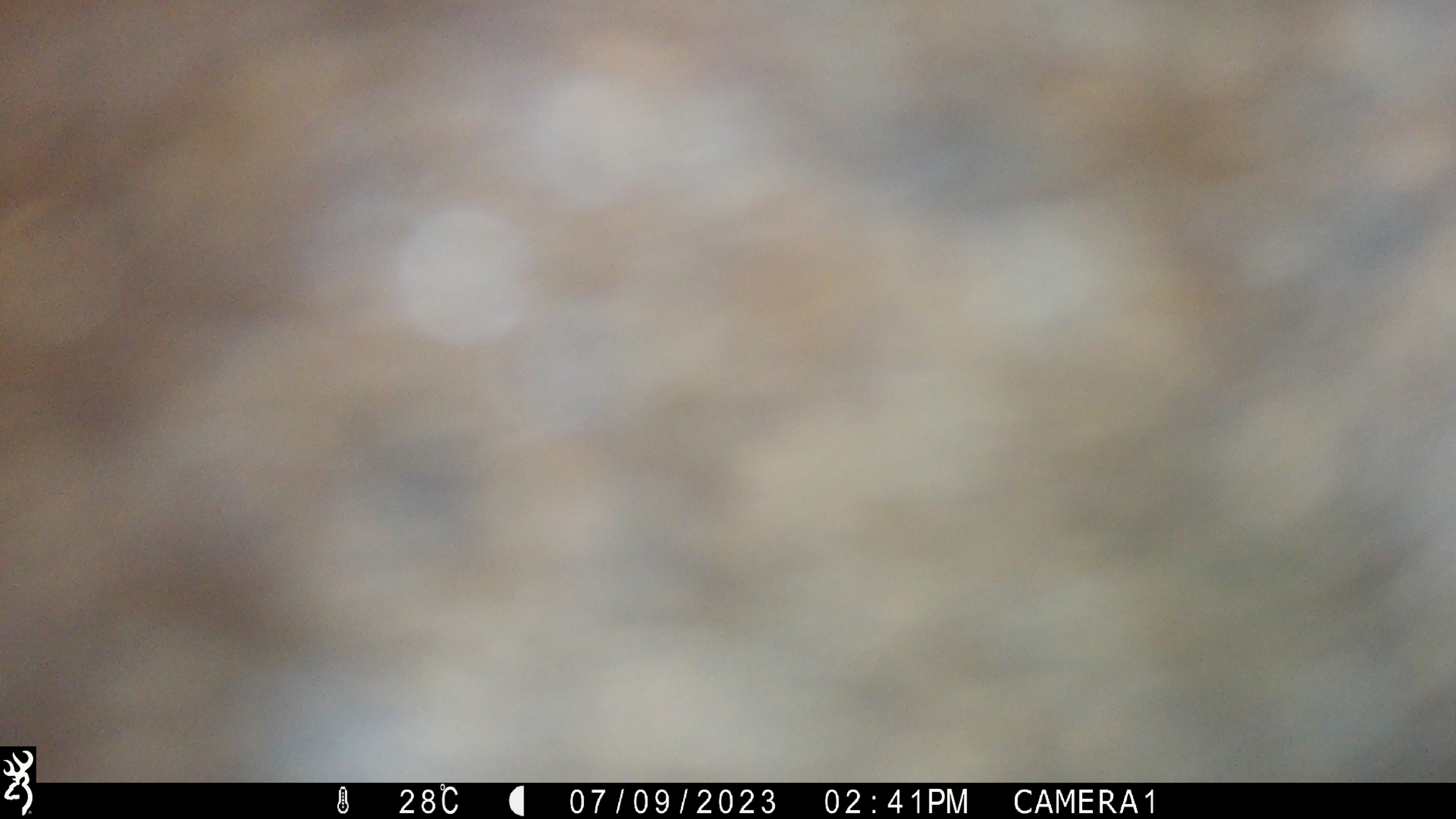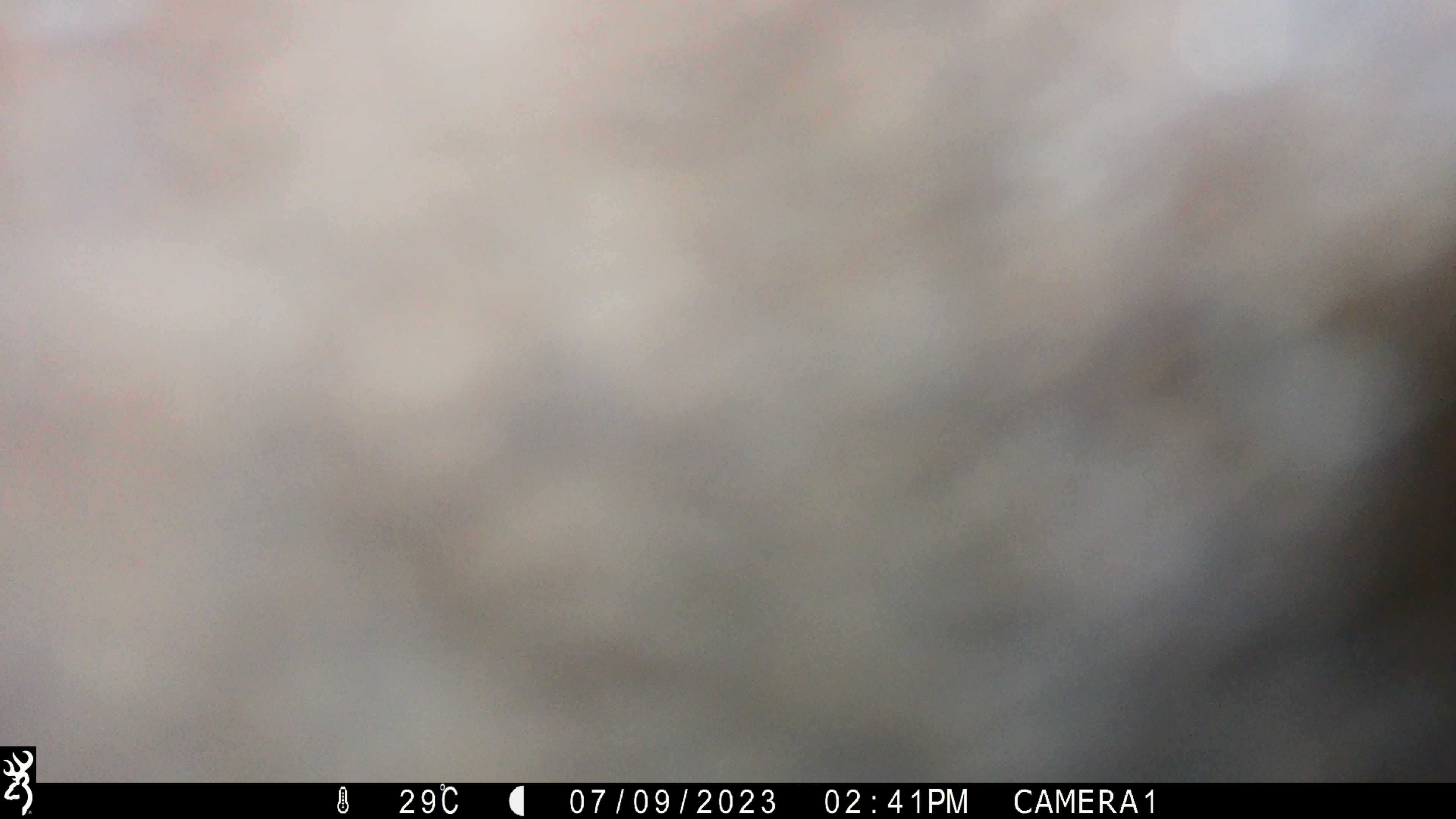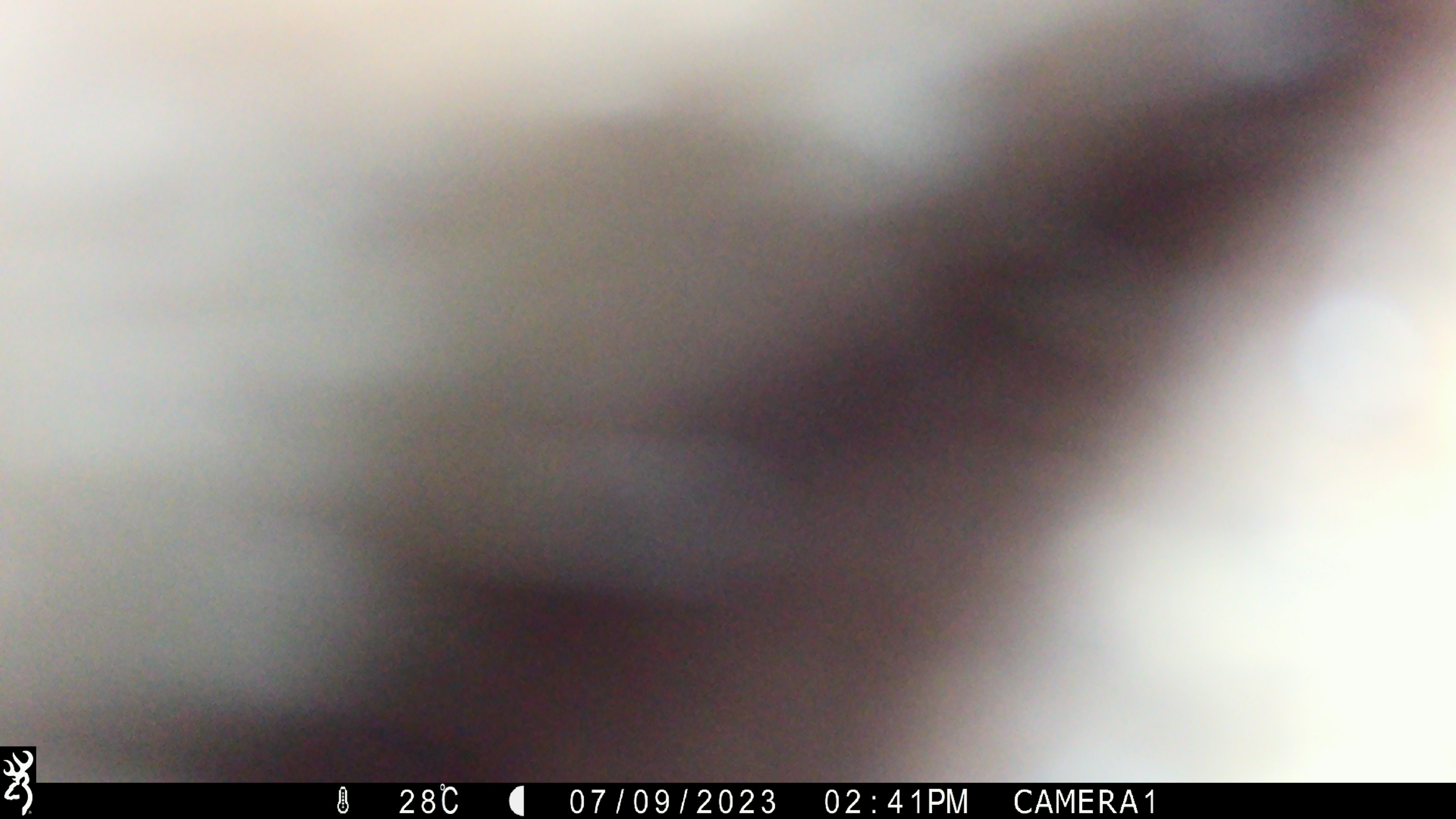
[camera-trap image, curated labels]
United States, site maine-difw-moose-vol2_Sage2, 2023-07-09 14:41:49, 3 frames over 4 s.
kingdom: Animalia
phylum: Chordata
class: Mammalia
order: Artiodactyla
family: Cervidae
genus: Alces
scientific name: Alces alces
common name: moose